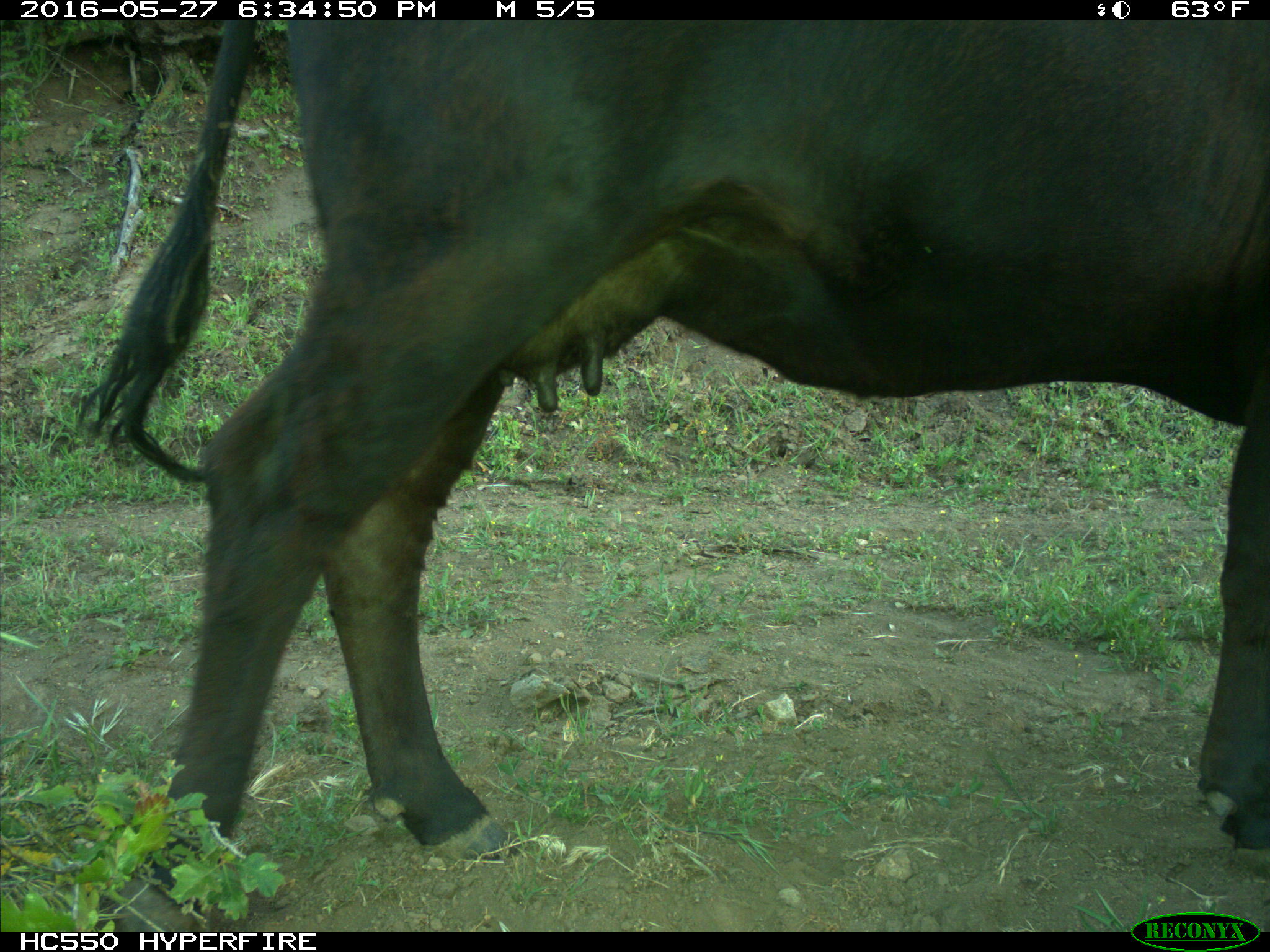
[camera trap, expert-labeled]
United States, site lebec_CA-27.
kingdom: Animalia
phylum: Chordata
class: Mammalia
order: Artiodactyla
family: Bovidae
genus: Bos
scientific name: Bos taurus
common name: domestic cow